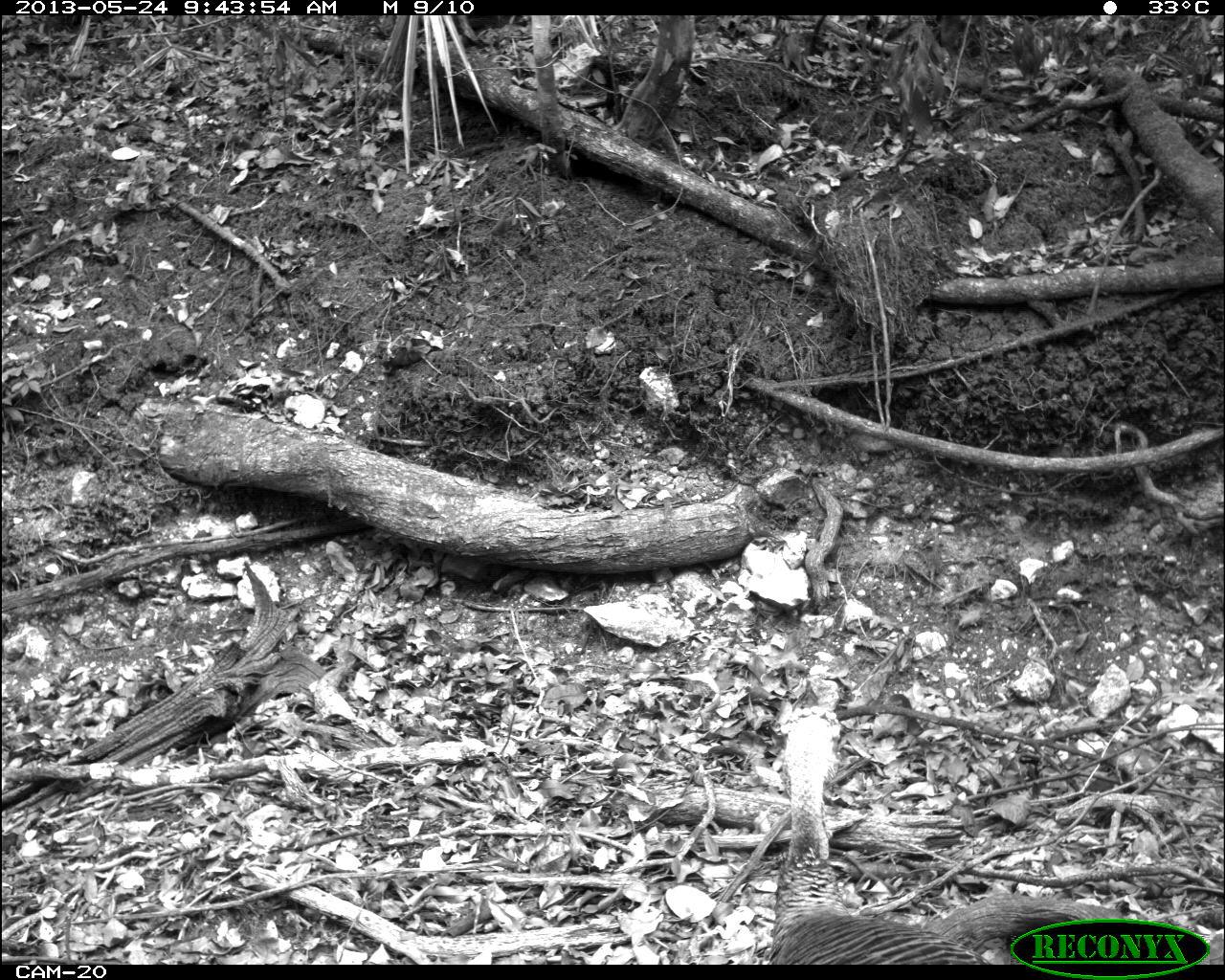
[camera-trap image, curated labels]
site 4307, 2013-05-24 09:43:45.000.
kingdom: Animalia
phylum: Chordata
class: Aves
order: Galliformes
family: Phasianidae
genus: Meleagris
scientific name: Meleagris ocellata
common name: ocellated turkey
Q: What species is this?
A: Meleagris ocellata (ocellated turkey).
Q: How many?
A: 2.